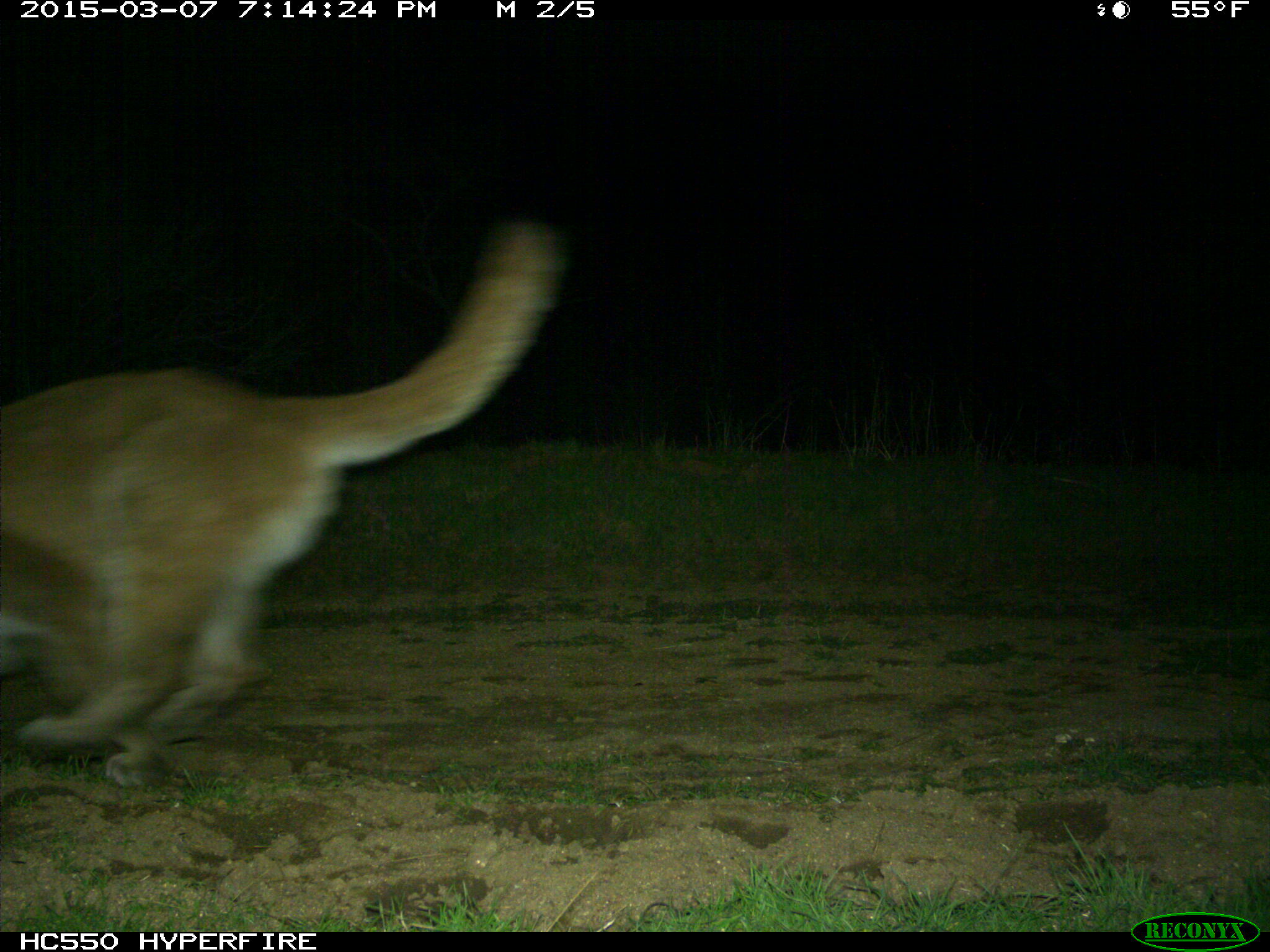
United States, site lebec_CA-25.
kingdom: Animalia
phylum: Chordata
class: Mammalia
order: Carnivora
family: Felidae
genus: Puma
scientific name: Puma concolor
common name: mountain lion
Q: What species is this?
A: Puma concolor (mountain lion).